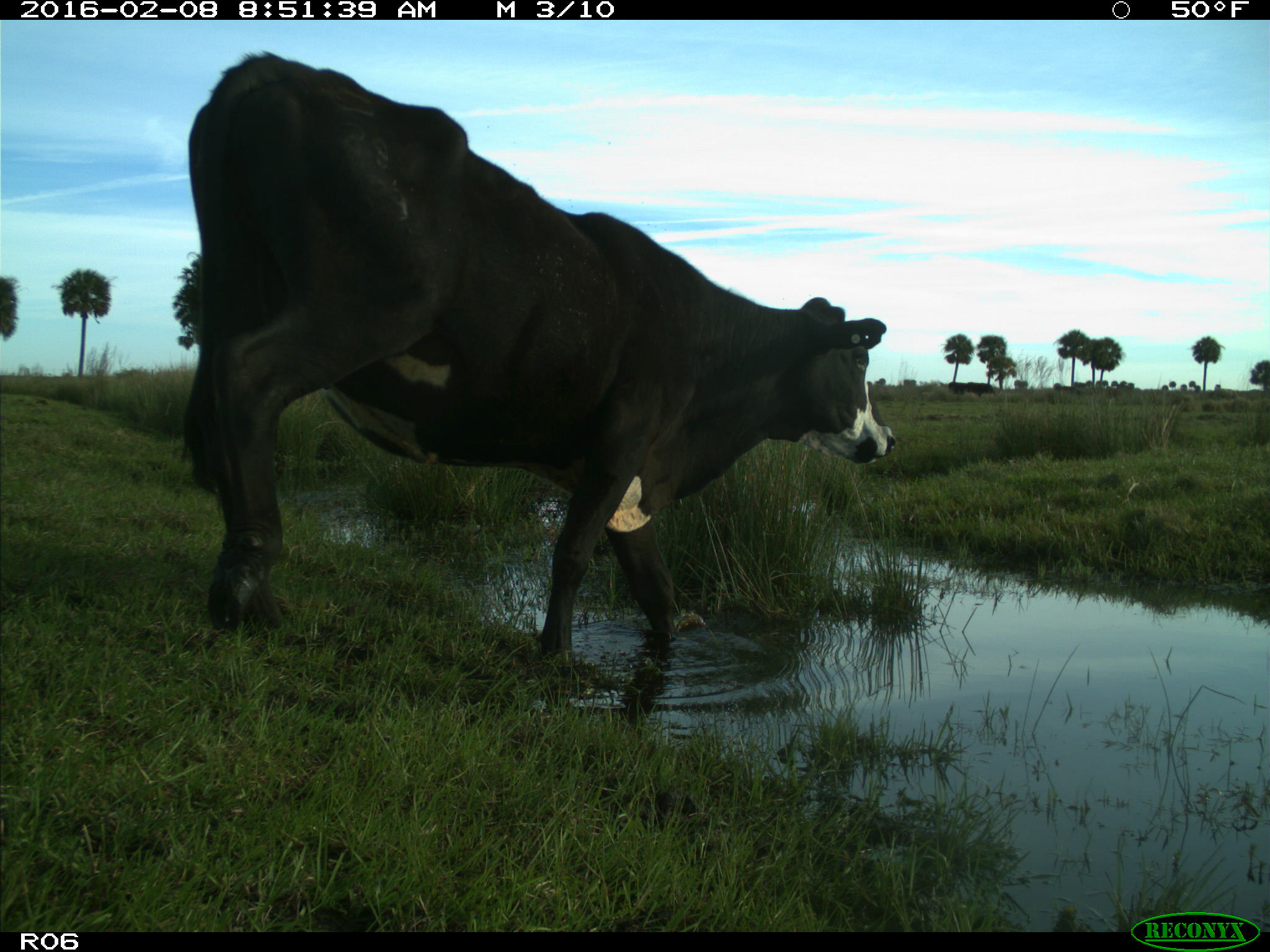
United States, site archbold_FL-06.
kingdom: Animalia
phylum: Chordata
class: Mammalia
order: Artiodactyla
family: Bovidae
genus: Bos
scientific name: Bos taurus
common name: domestic cow